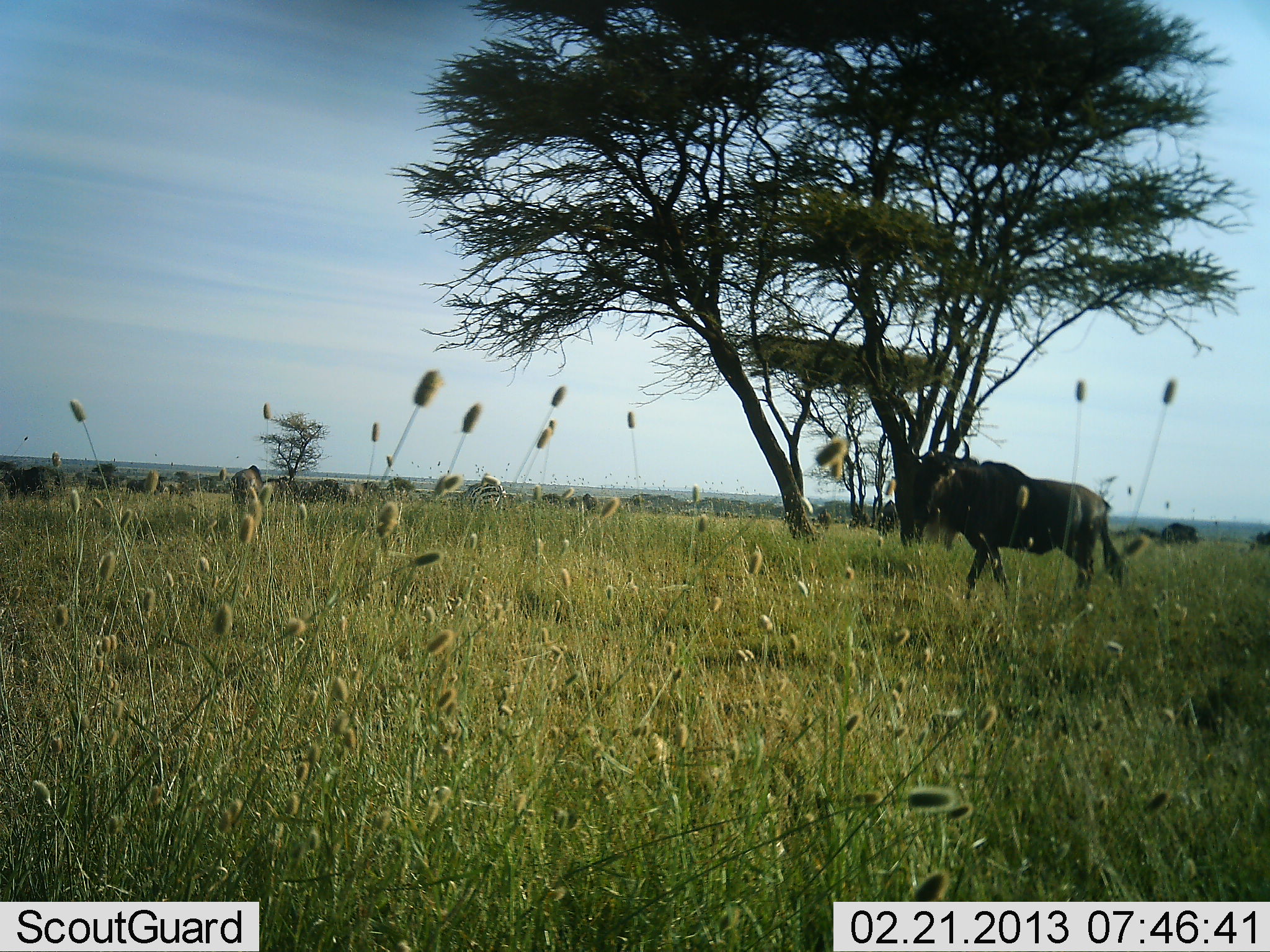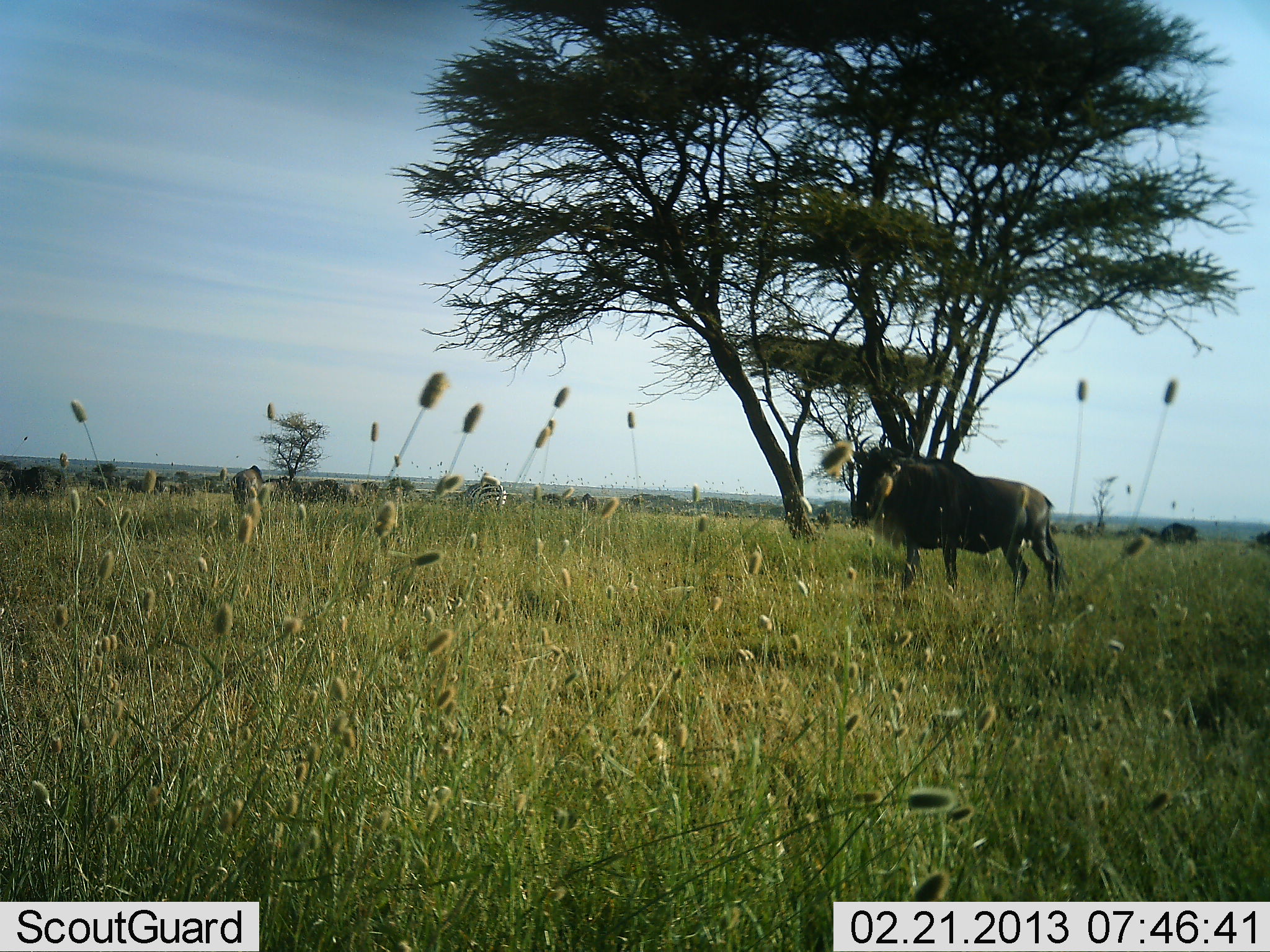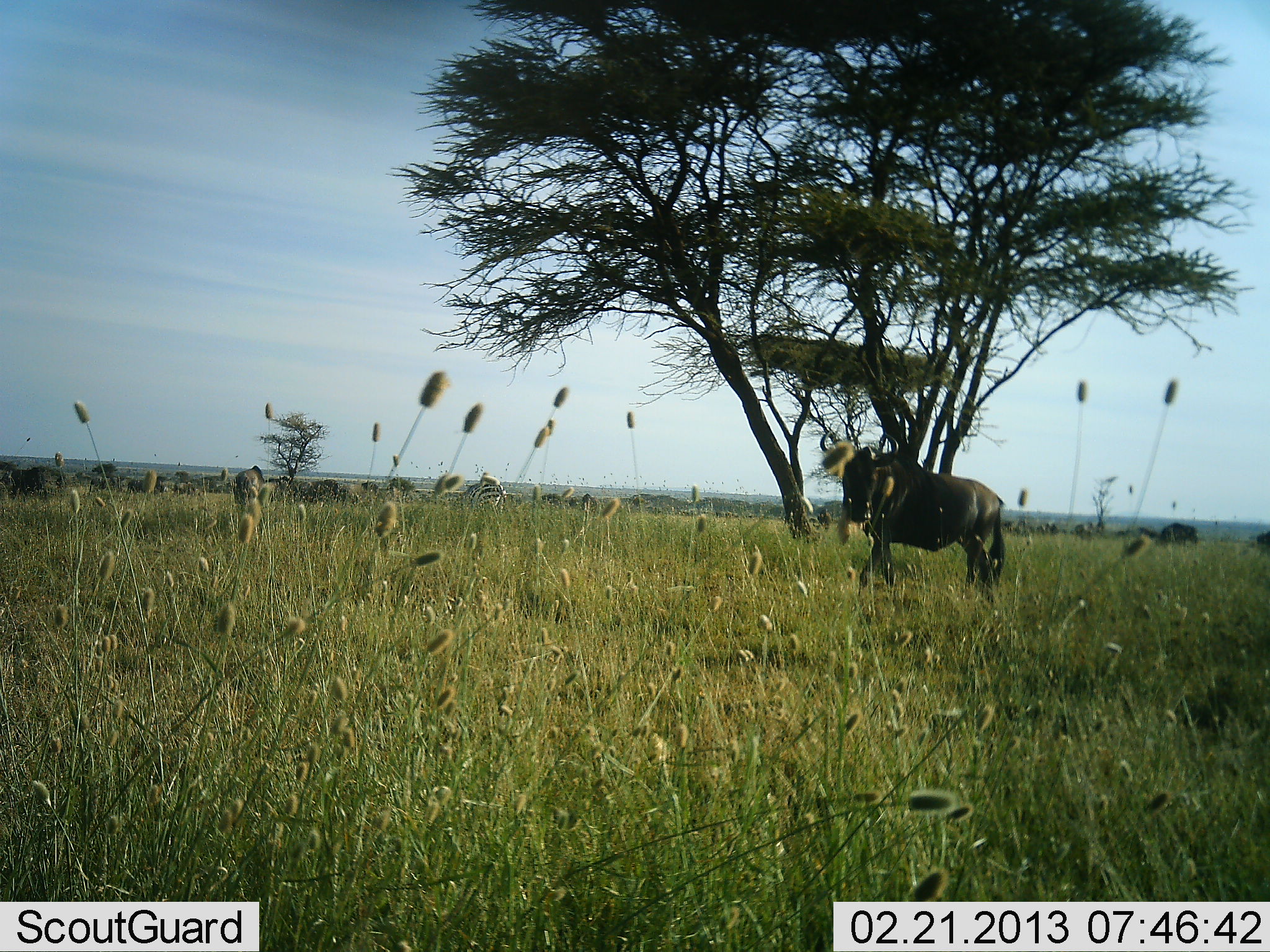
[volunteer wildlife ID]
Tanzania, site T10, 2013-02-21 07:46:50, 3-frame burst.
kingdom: Animalia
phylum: Chordata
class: Mammalia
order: Artiodactyla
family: Bovidae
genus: Connochaetes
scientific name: Connochaetes taurinus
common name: blue wildebeest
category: wildebeest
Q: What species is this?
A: Wildebeest (blue wildebeest) (Connochaetes taurinus).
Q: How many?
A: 1.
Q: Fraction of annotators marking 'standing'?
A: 36%.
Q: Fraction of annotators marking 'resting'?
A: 0%.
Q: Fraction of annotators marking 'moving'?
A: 82%.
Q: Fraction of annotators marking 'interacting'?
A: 0%.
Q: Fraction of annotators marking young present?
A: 0%.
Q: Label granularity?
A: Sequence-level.